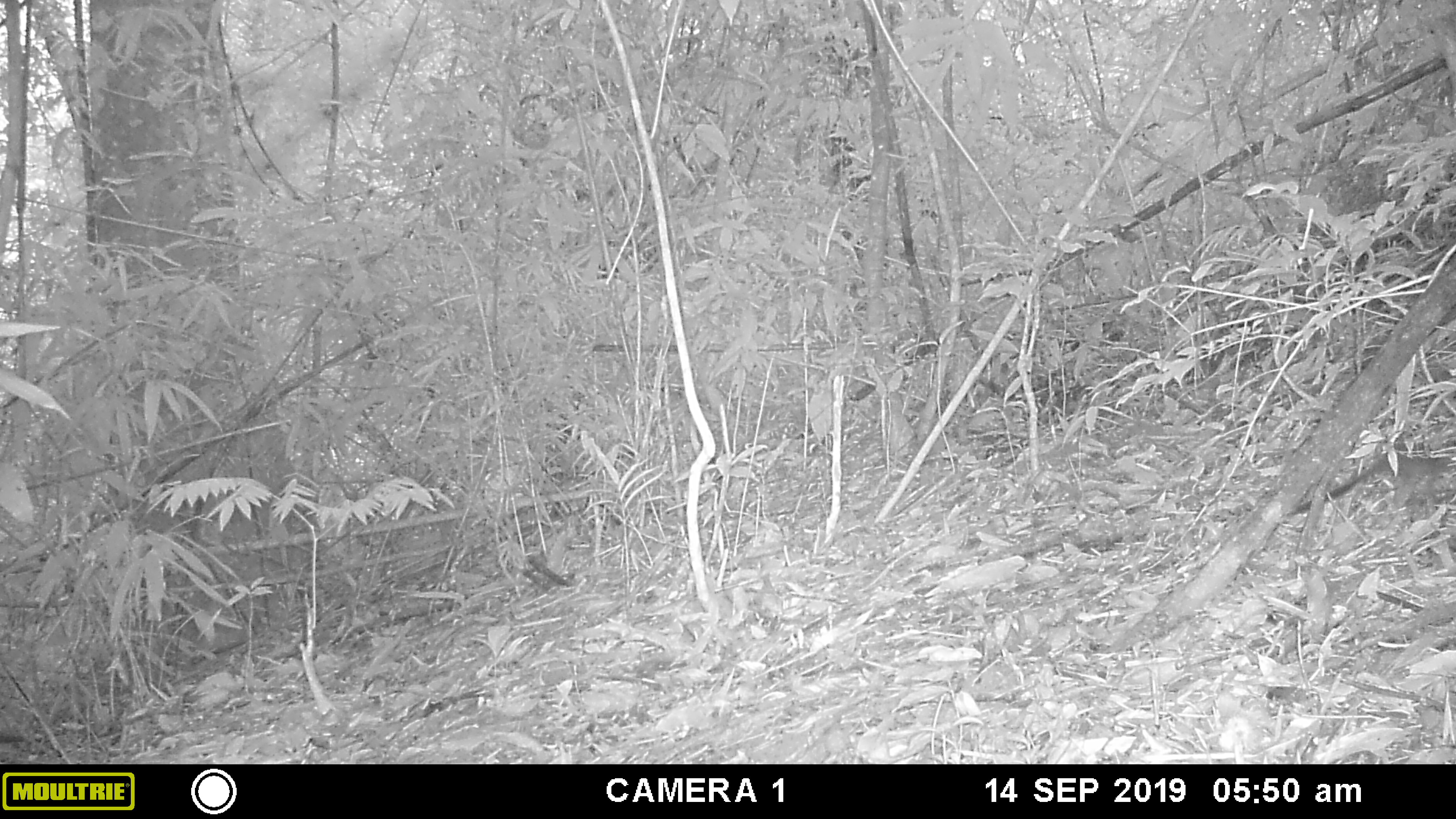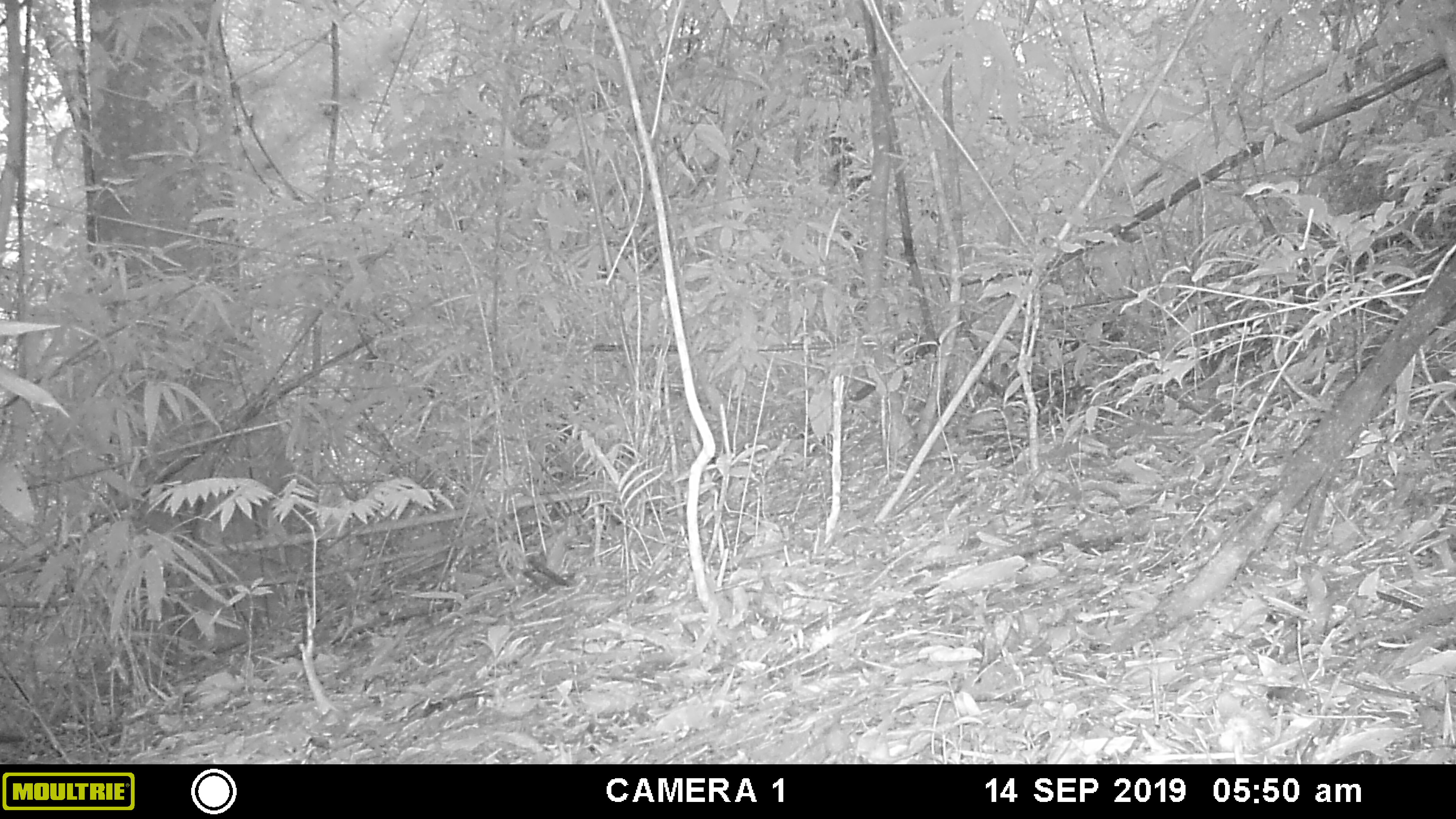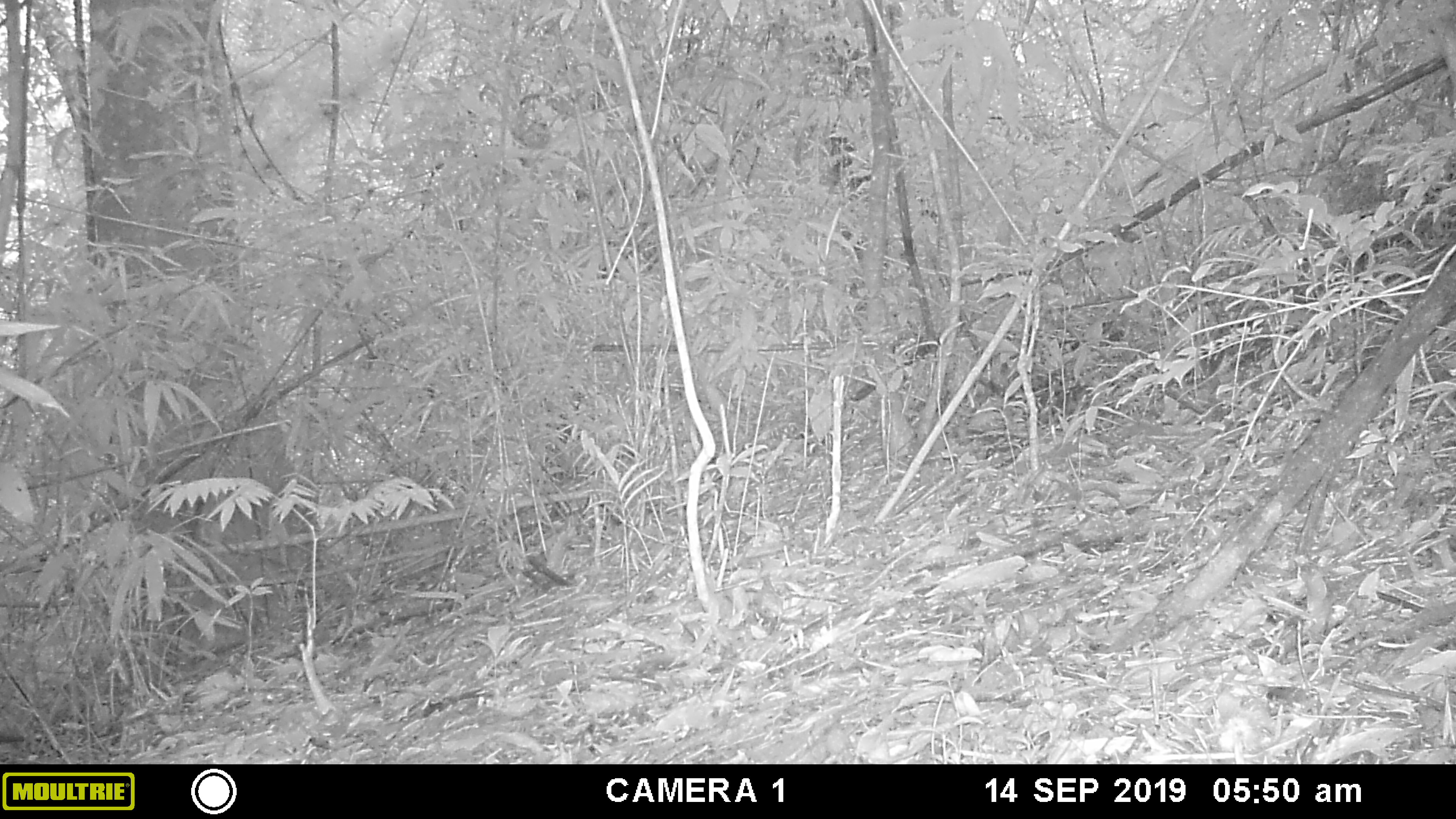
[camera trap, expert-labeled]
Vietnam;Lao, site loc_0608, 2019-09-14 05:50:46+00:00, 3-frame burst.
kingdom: Animalia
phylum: Chordata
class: Mammalia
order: Scandentia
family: Tupaiidae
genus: Tupaia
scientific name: Tupaia belangeri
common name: northern treeshrew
Northern treeshrew (Tupaia belangeri). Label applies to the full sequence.